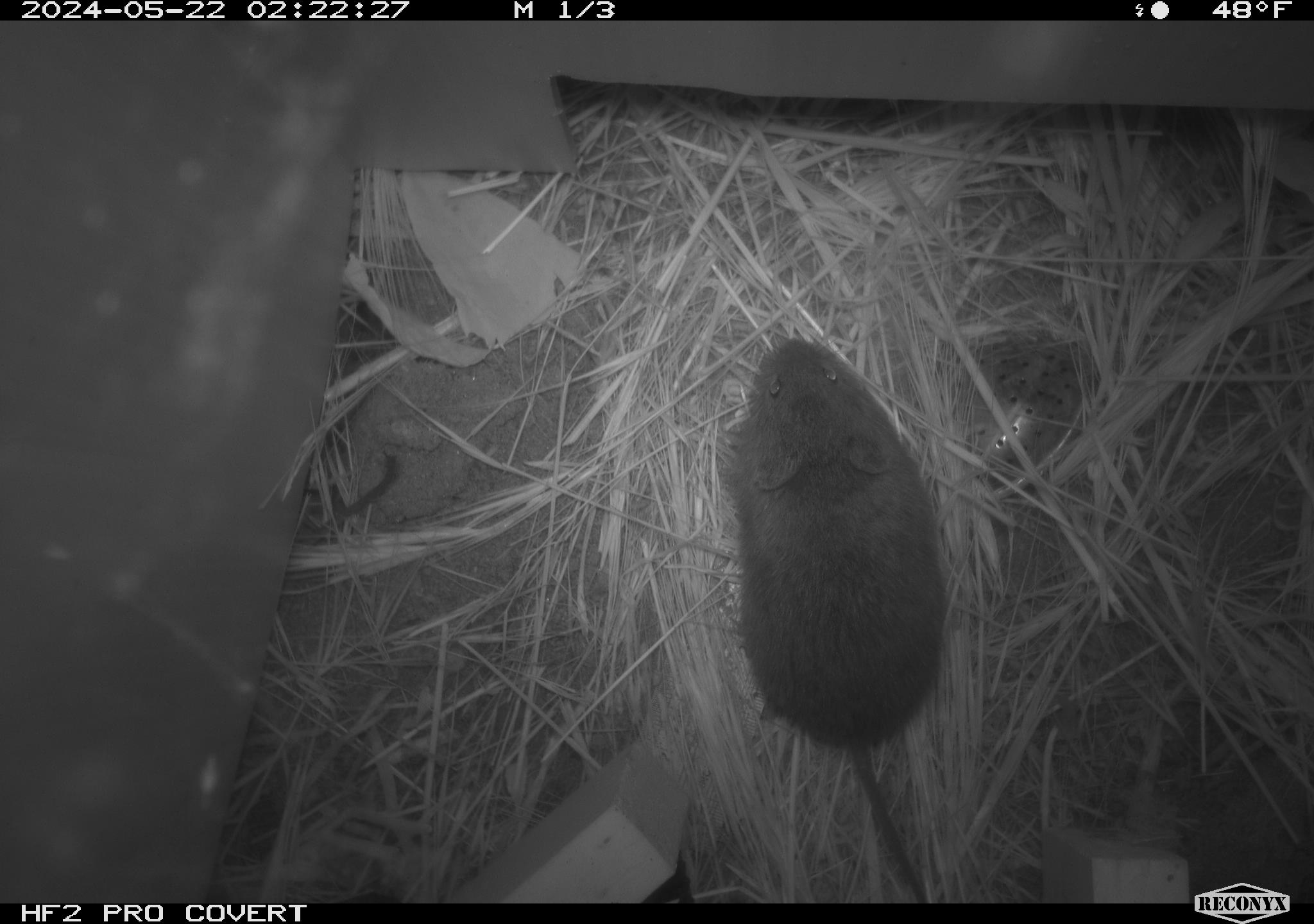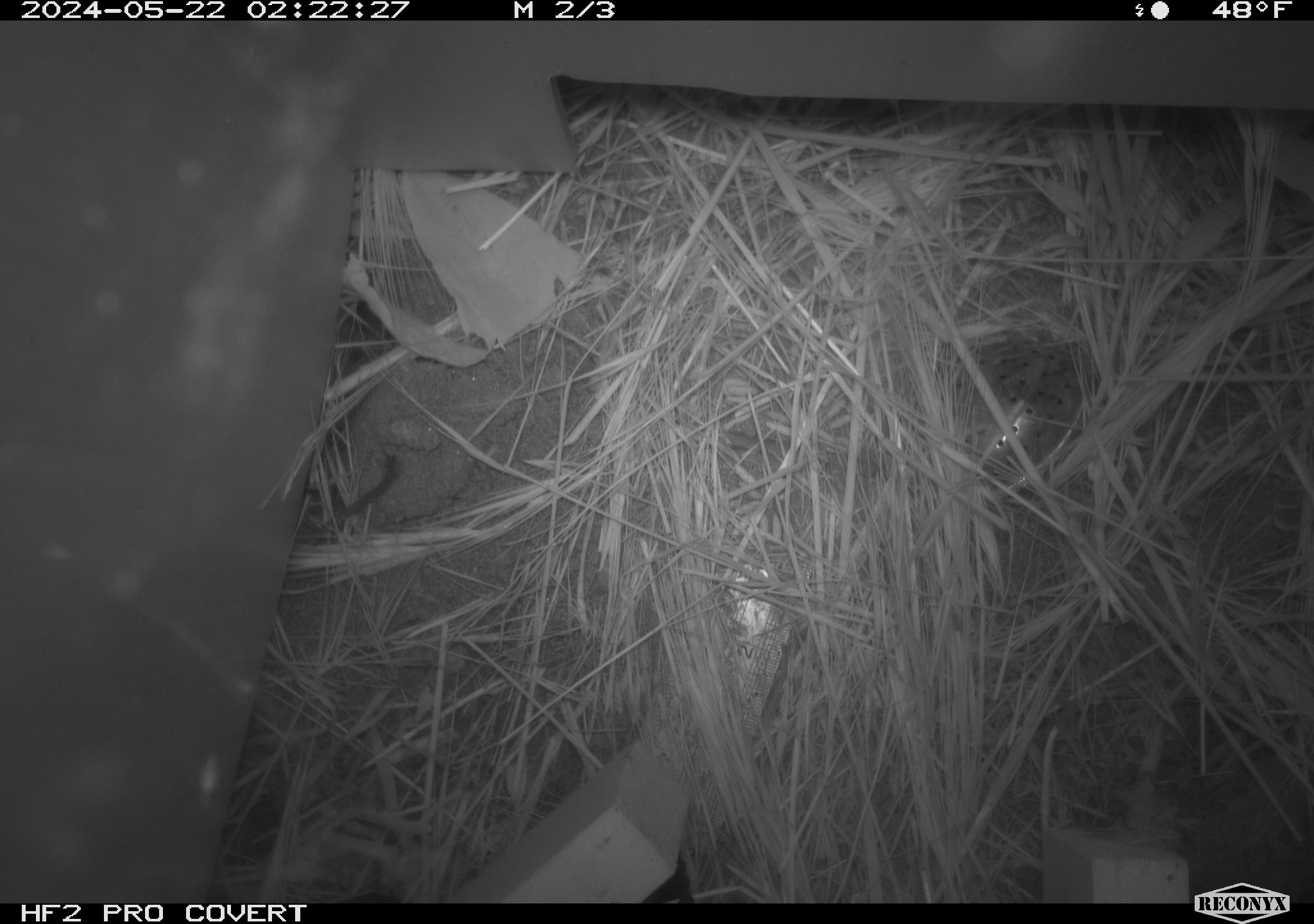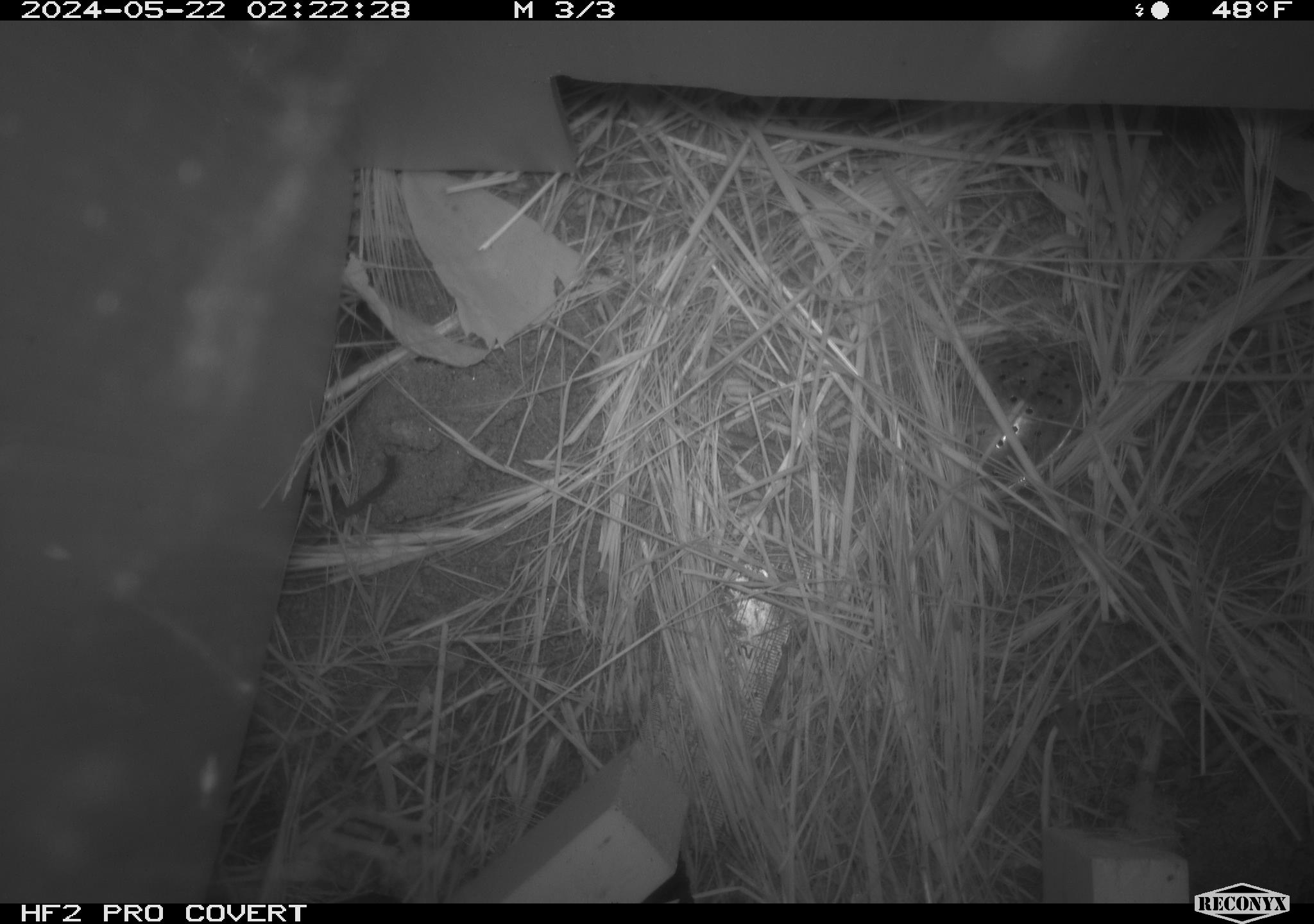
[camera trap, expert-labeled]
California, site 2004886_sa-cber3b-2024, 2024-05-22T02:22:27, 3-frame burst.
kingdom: Animalia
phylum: Chordata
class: Mammalia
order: Rodentia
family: Cricetidae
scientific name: Arvicolinae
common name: voles, lemmings, and muskrats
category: arvicolinae subfamily